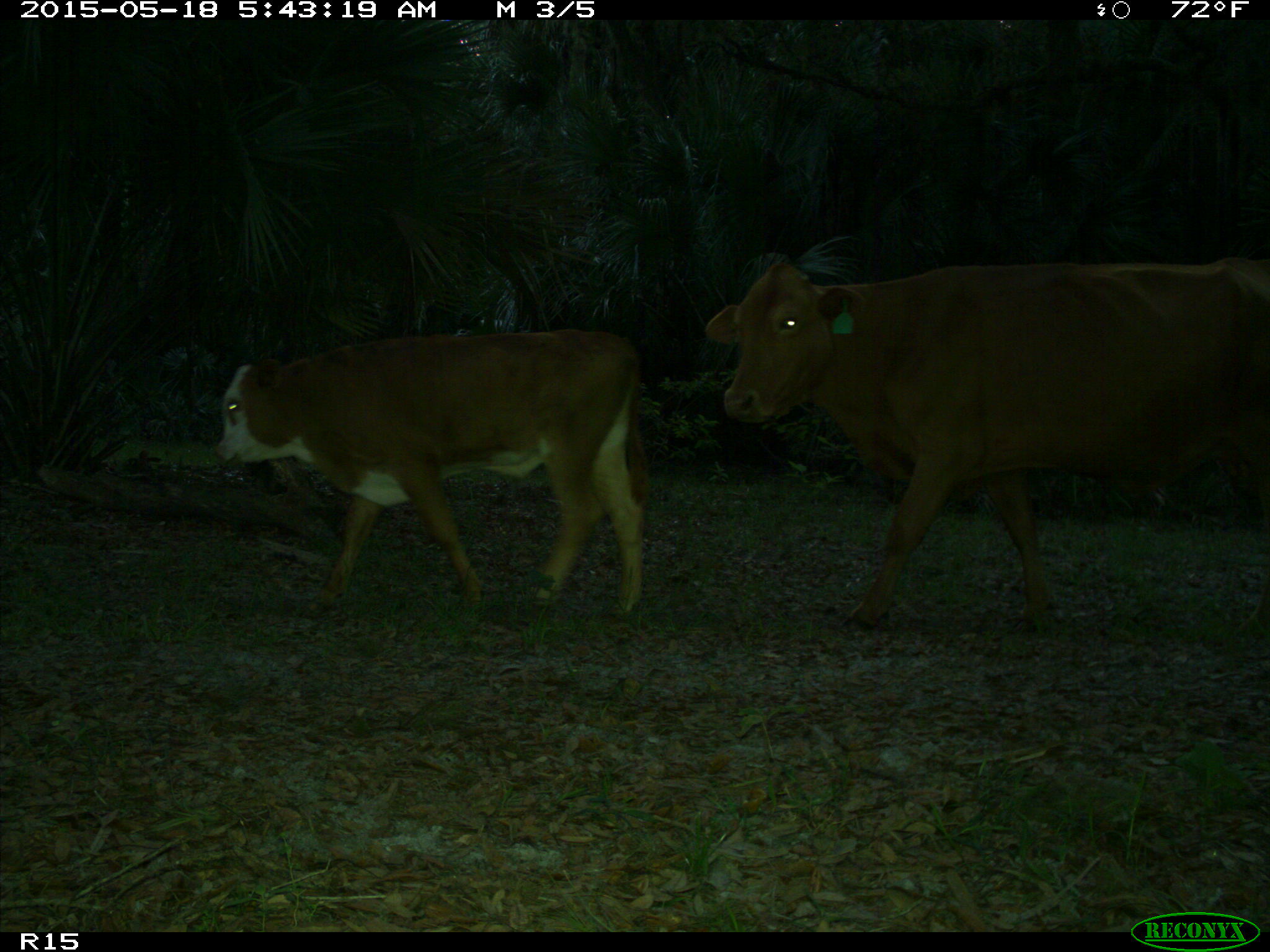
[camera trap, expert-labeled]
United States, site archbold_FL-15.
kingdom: Animalia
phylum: Chordata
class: Mammalia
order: Artiodactyla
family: Bovidae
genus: Bos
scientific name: Bos taurus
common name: domestic cow